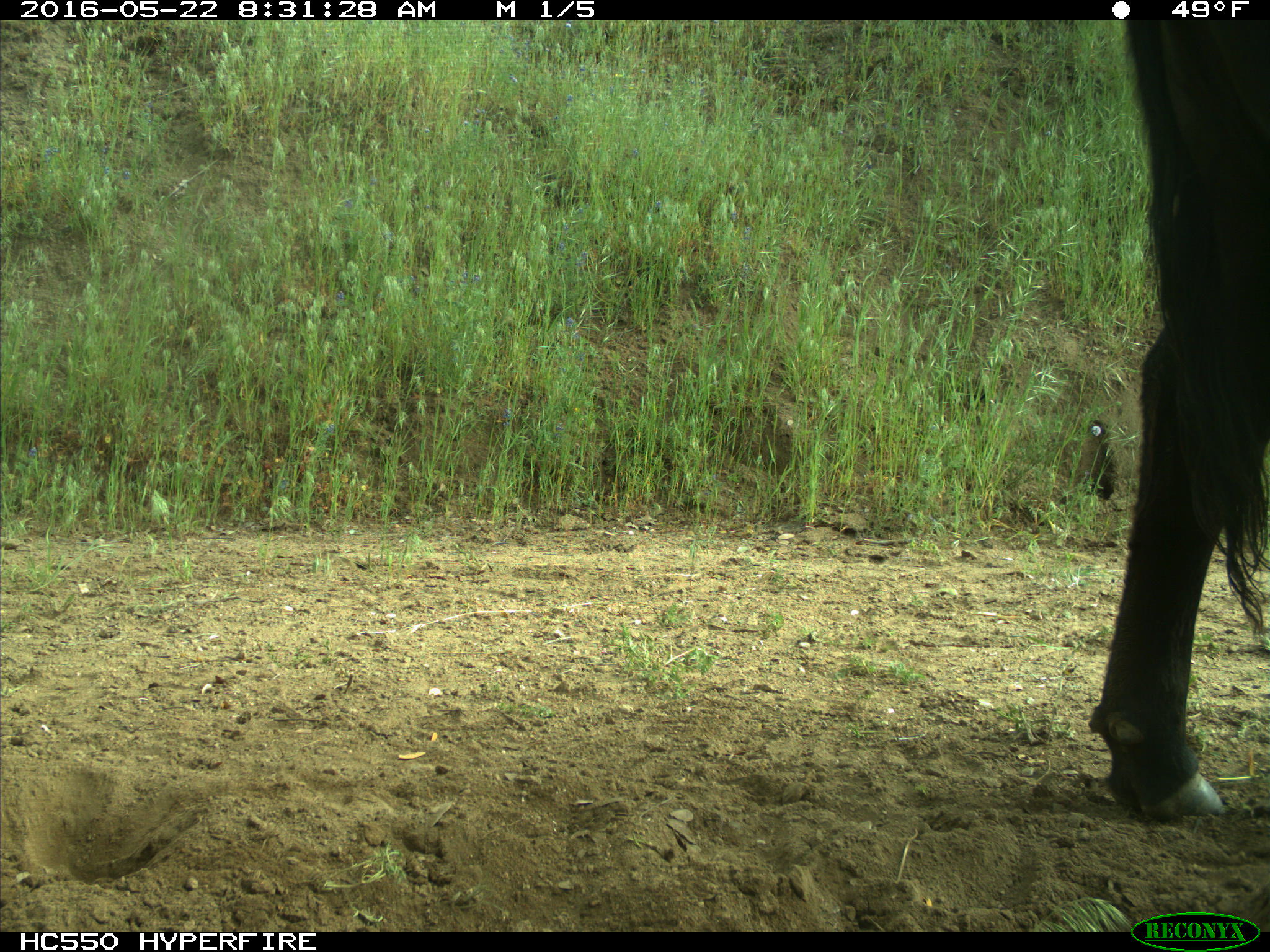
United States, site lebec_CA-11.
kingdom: Animalia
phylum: Chordata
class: Mammalia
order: Artiodactyla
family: Bovidae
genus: Bos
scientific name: Bos taurus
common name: domestic cow